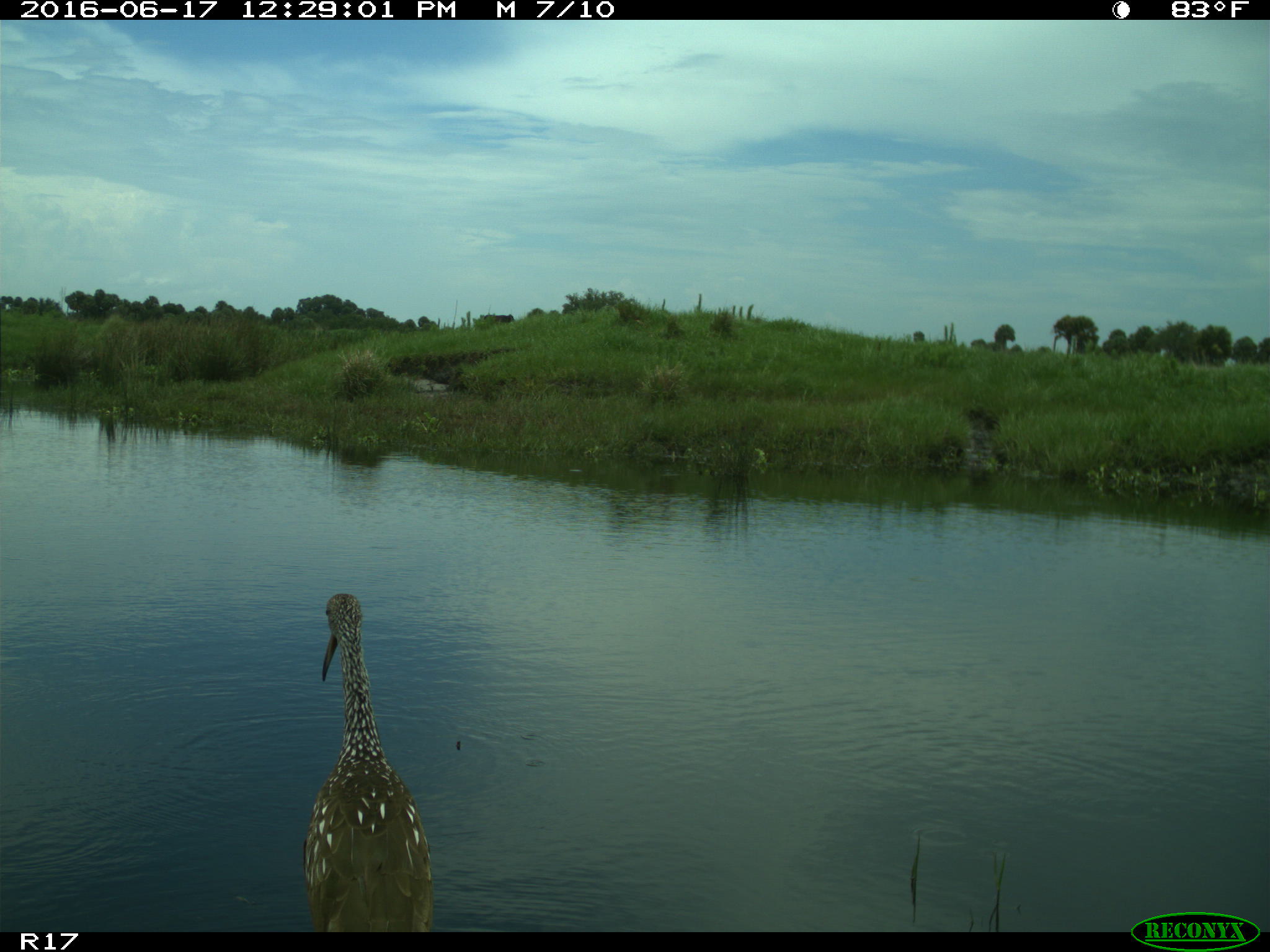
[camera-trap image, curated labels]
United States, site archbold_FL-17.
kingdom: Animalia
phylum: Chordata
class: Aves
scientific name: Aves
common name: birds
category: unidentified bird